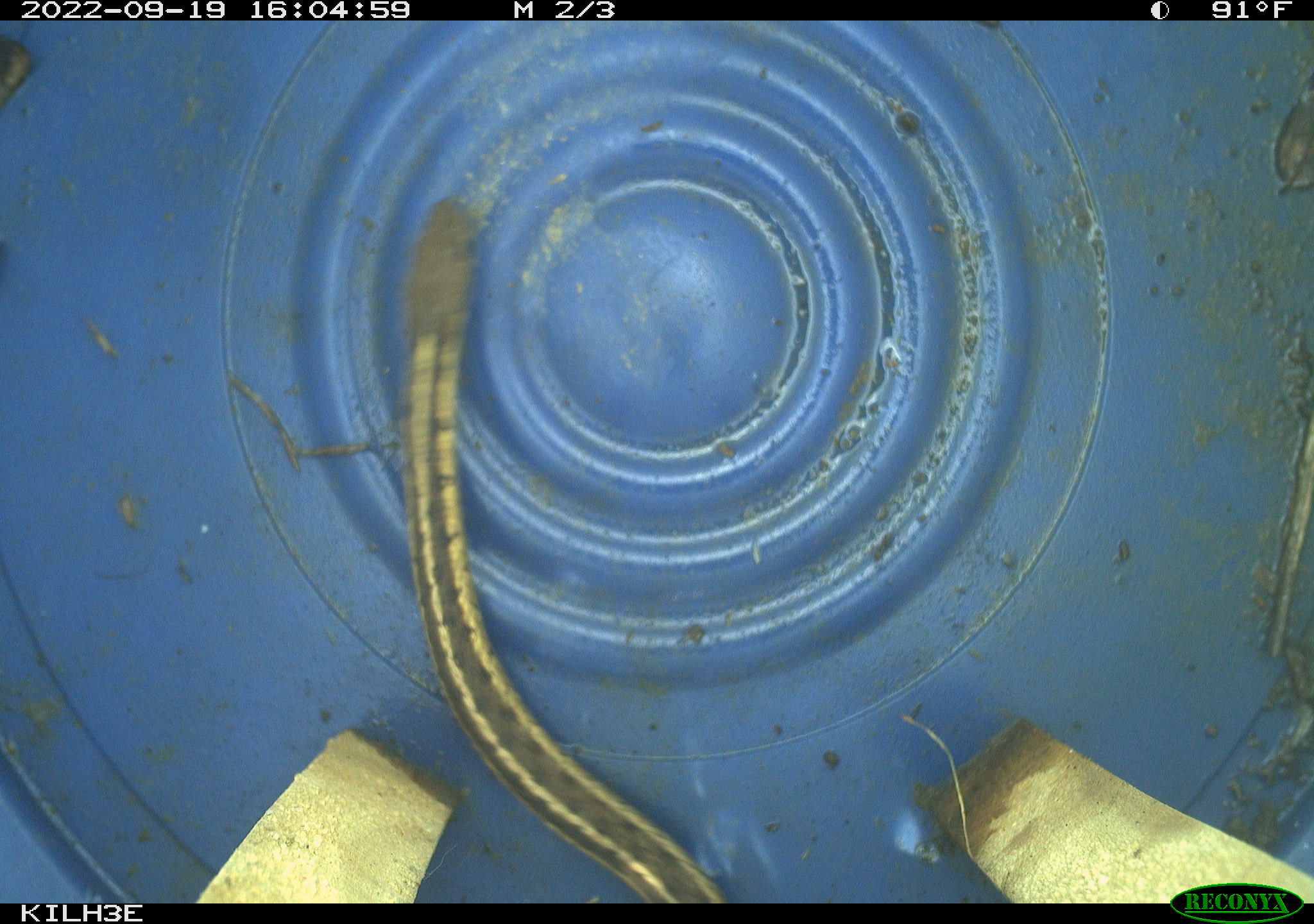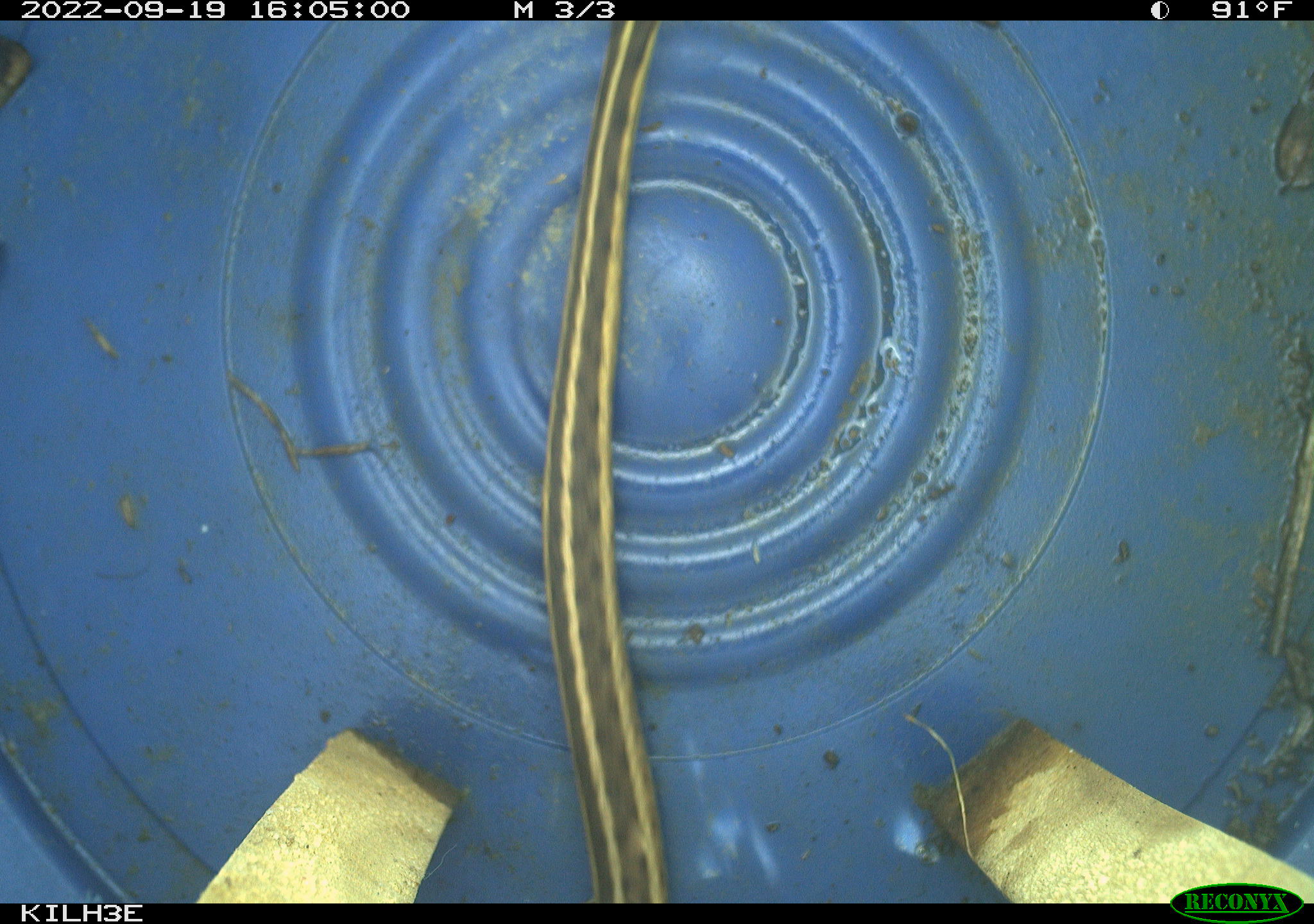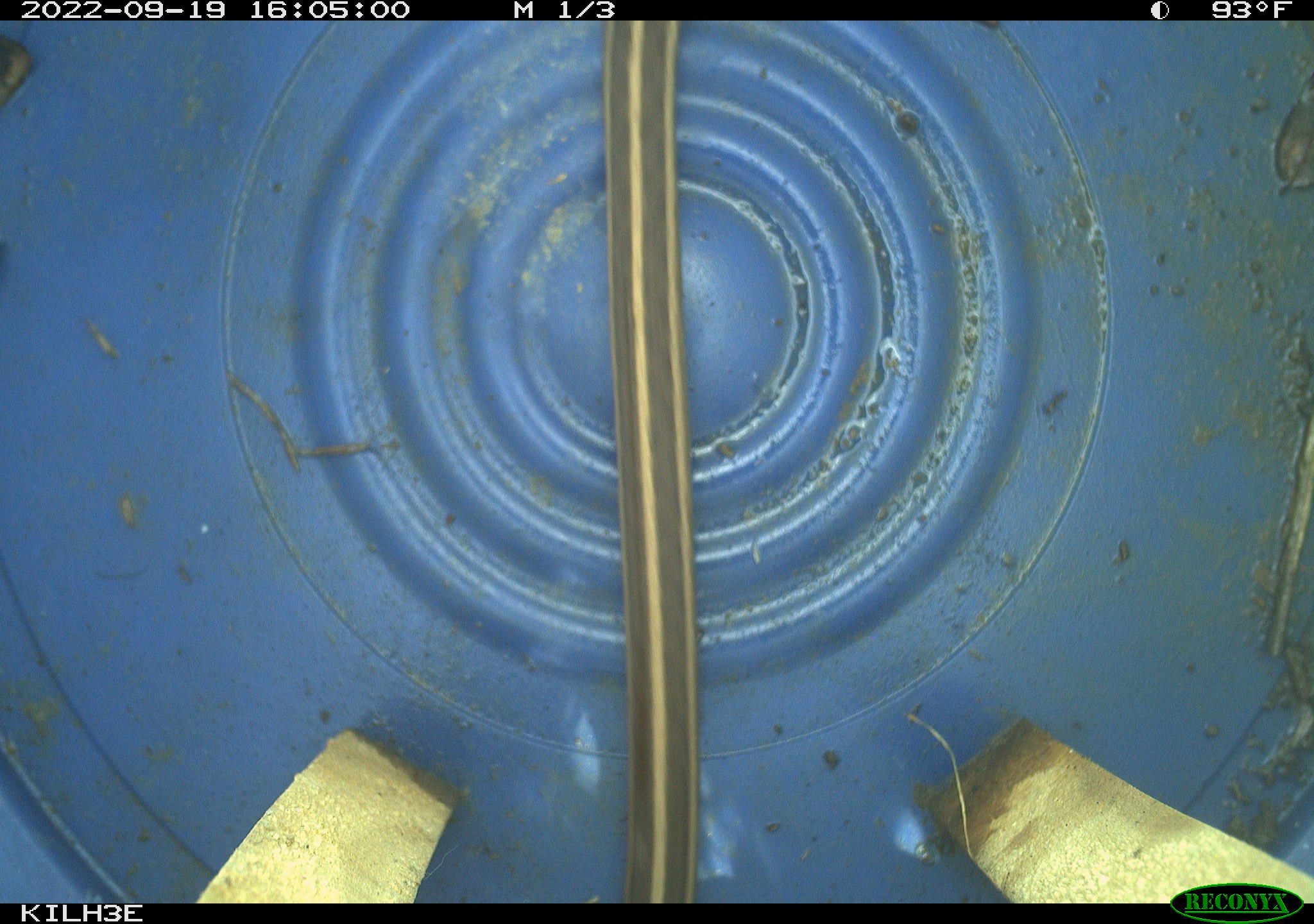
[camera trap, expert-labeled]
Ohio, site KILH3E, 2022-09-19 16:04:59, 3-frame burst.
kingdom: Animalia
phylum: Chordata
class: Reptilia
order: Squamata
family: Colubridae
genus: Thamnophis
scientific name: Thamnophis sirtalis sirtalis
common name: eastern gartersnake